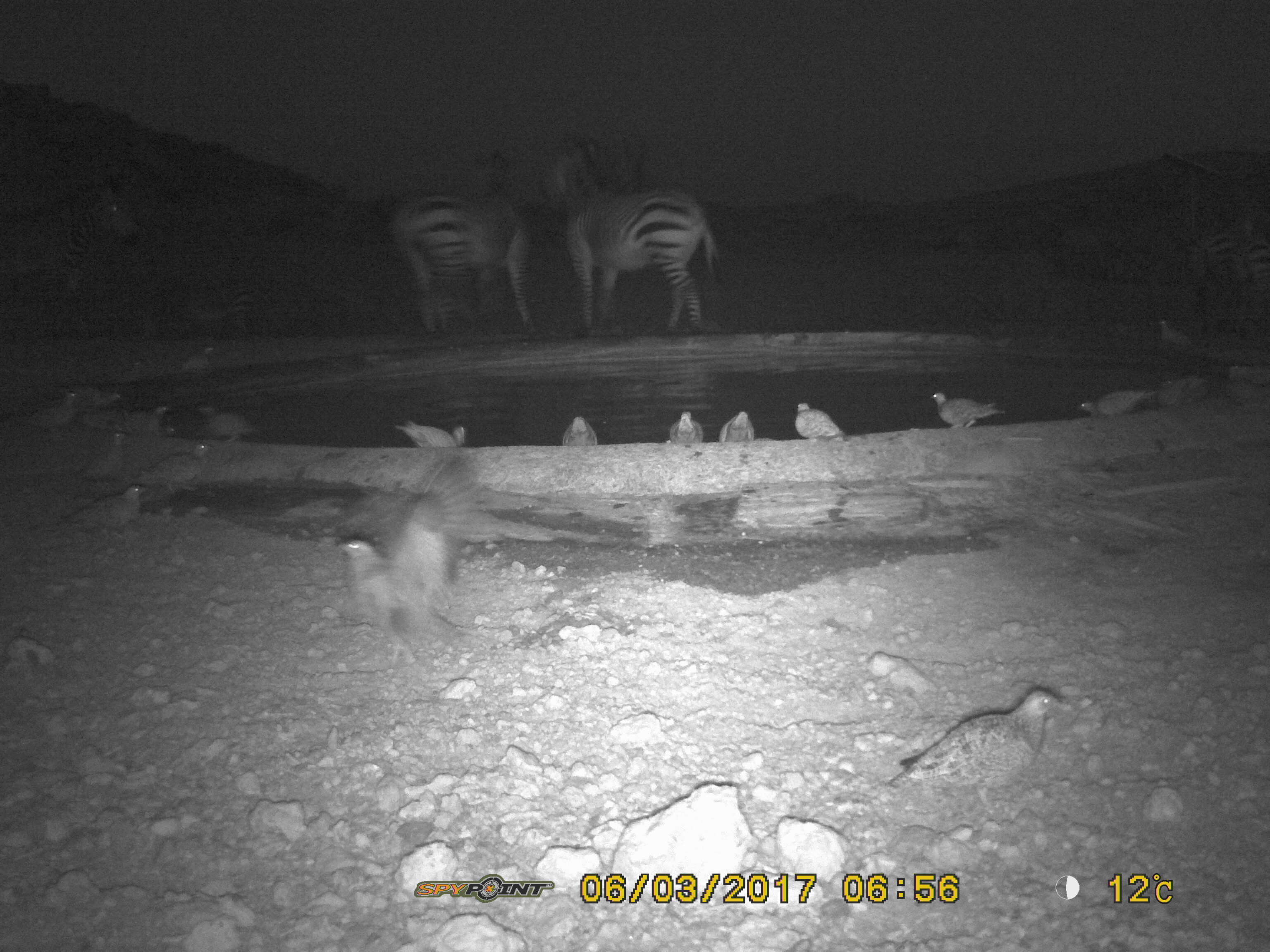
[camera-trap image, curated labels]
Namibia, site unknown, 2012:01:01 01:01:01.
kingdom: Animalia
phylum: Chordata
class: Mammalia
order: Perissodactyla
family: Equidae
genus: Equus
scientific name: Equus zebra hartmannae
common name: hartmann's mountain zebra